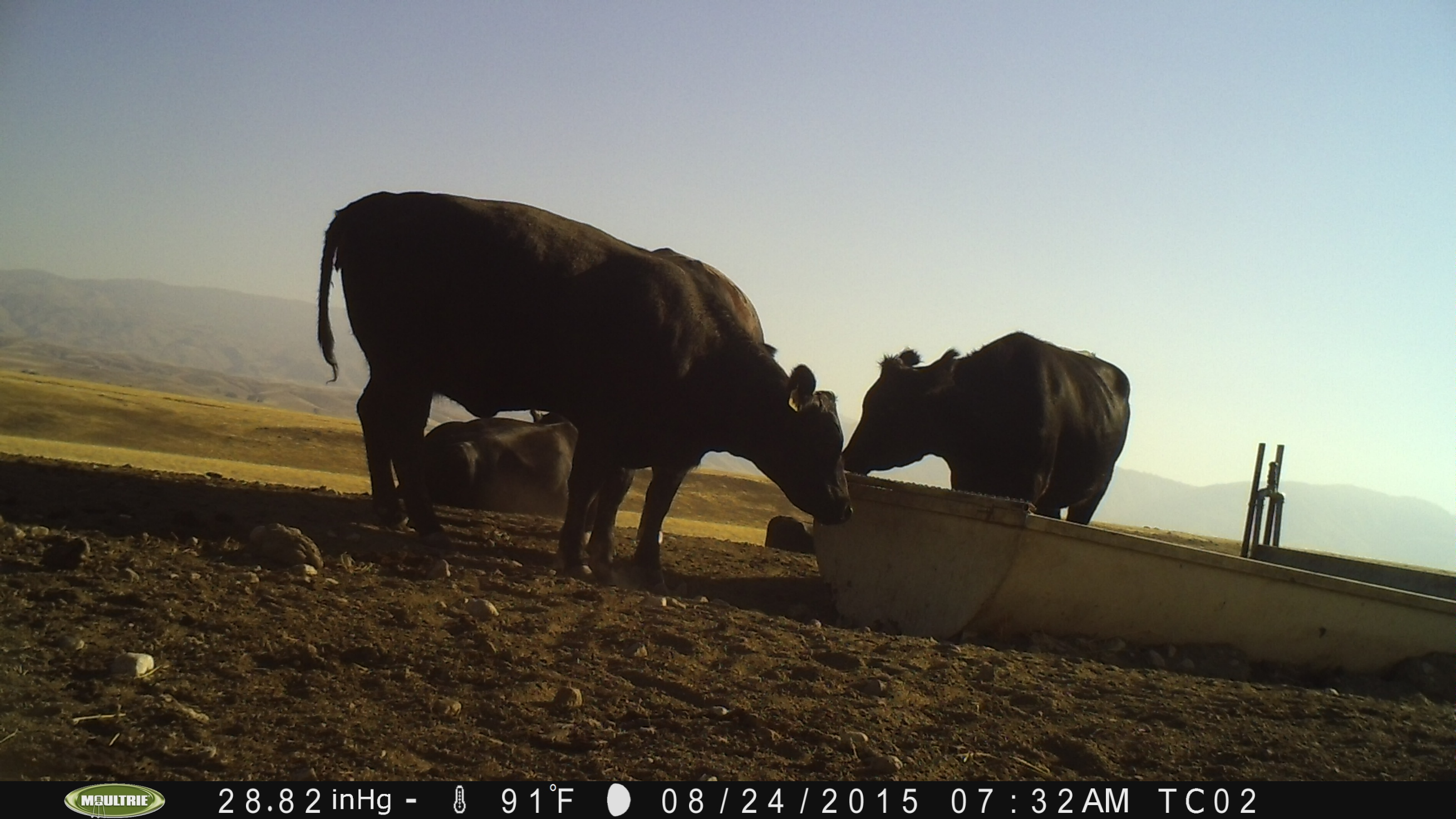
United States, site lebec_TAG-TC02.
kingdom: Animalia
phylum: Chordata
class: Mammalia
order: Artiodactyla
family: Bovidae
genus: Bos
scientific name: Bos taurus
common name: domestic cow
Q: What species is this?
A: Bos taurus (domestic cow).